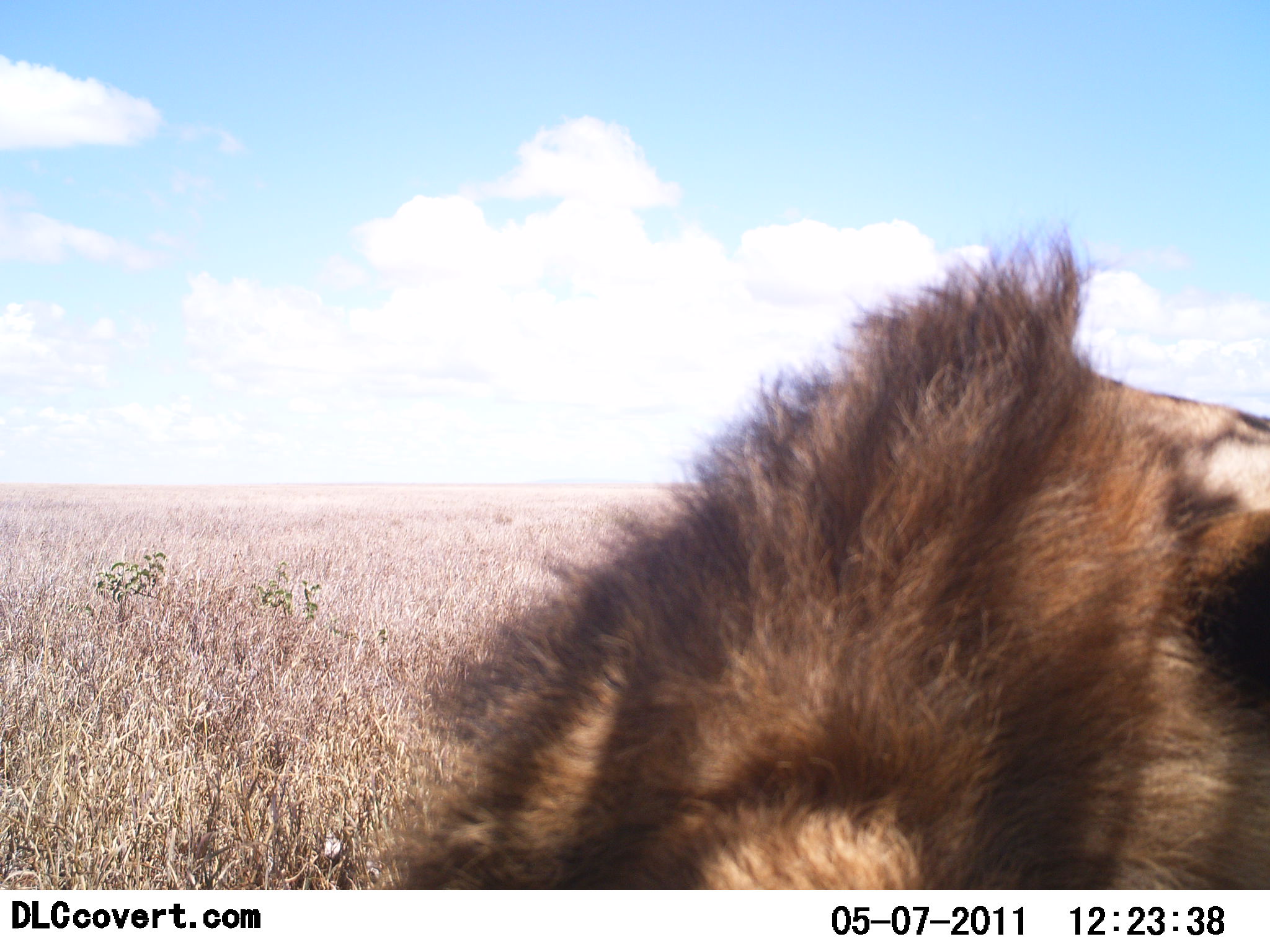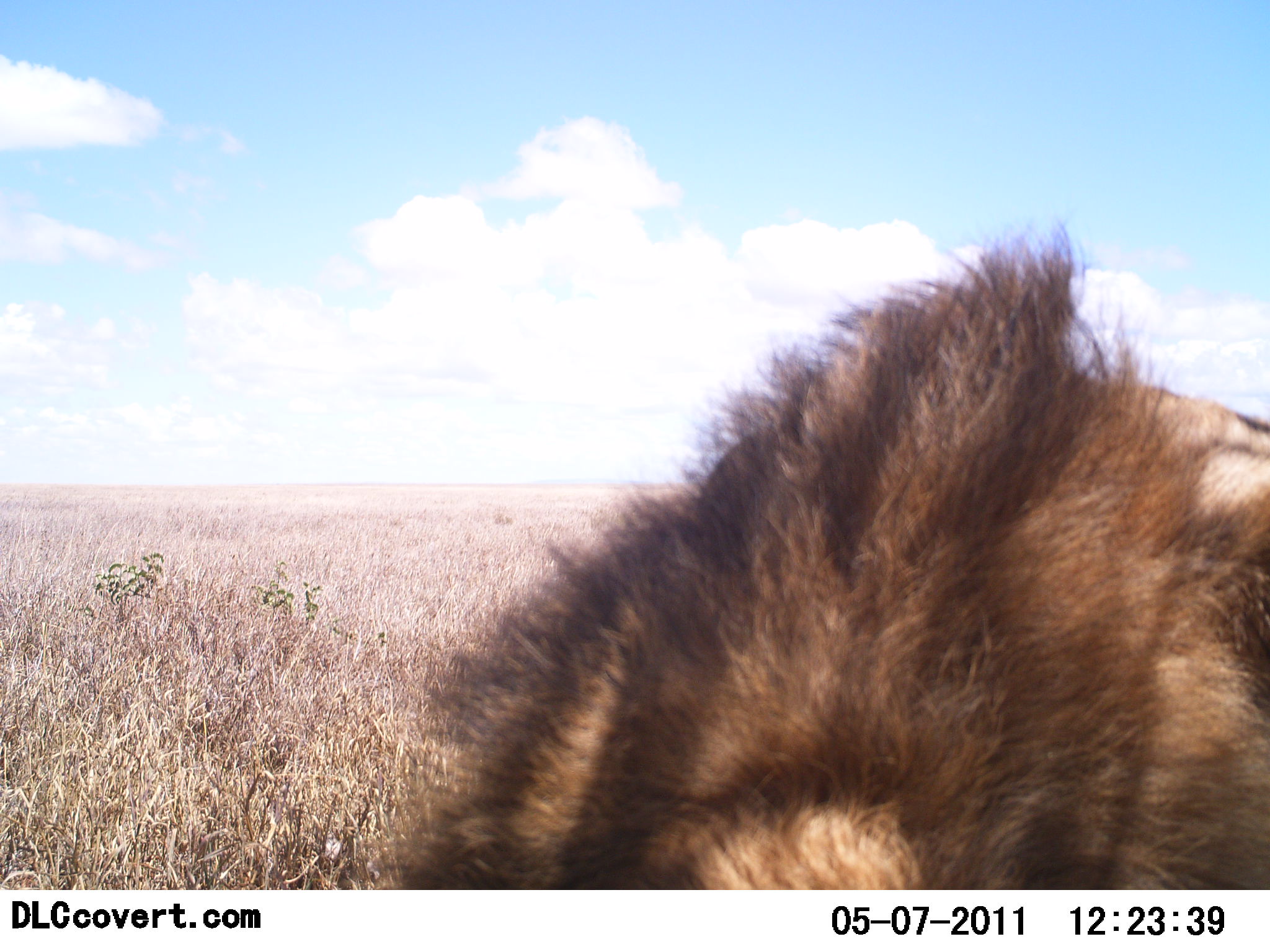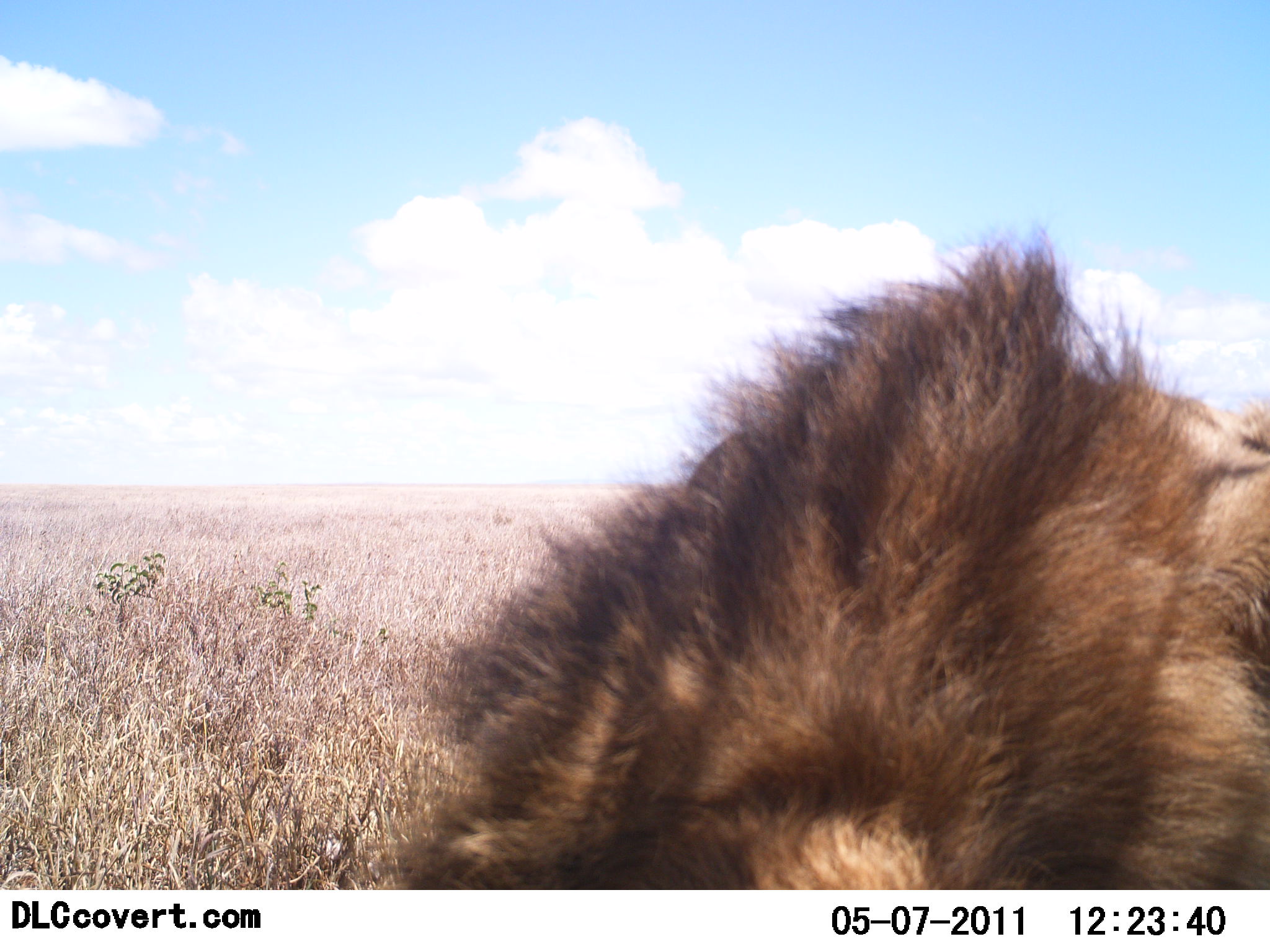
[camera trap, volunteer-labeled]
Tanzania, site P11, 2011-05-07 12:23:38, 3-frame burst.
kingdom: Animalia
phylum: Chordata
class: Mammalia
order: Carnivora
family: Felidae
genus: Panthera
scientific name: Panthera leo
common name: lion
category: lionmale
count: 1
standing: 33%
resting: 67%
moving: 0%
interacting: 0%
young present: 0%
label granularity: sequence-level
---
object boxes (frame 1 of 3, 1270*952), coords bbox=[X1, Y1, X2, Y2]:
animal: bbox=[393, 196, 1270, 890]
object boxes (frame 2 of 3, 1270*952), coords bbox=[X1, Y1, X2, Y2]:
animal: bbox=[391, 208, 1270, 892]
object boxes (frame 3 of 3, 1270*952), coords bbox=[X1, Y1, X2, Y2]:
animal: bbox=[350, 214, 1270, 894]